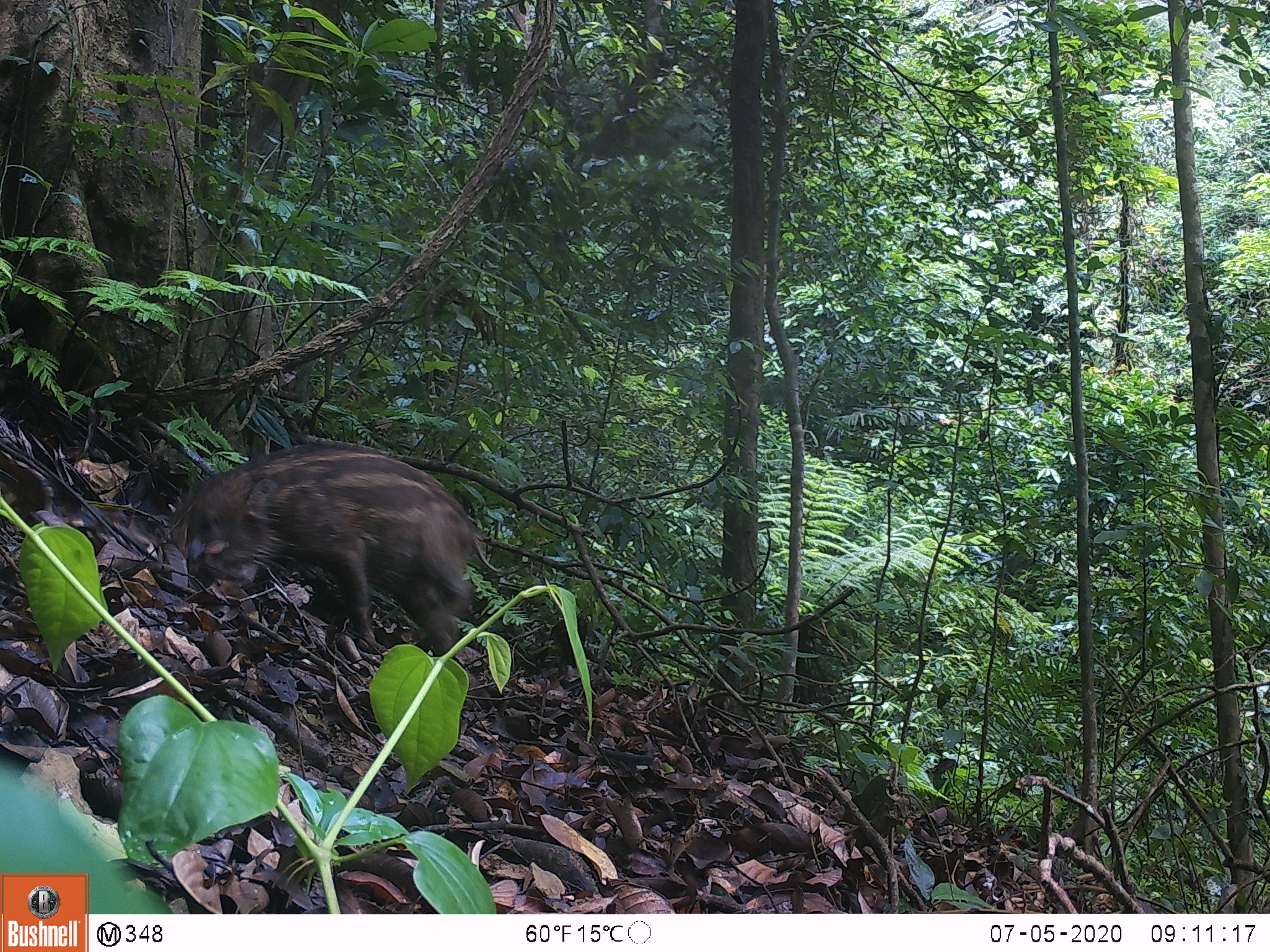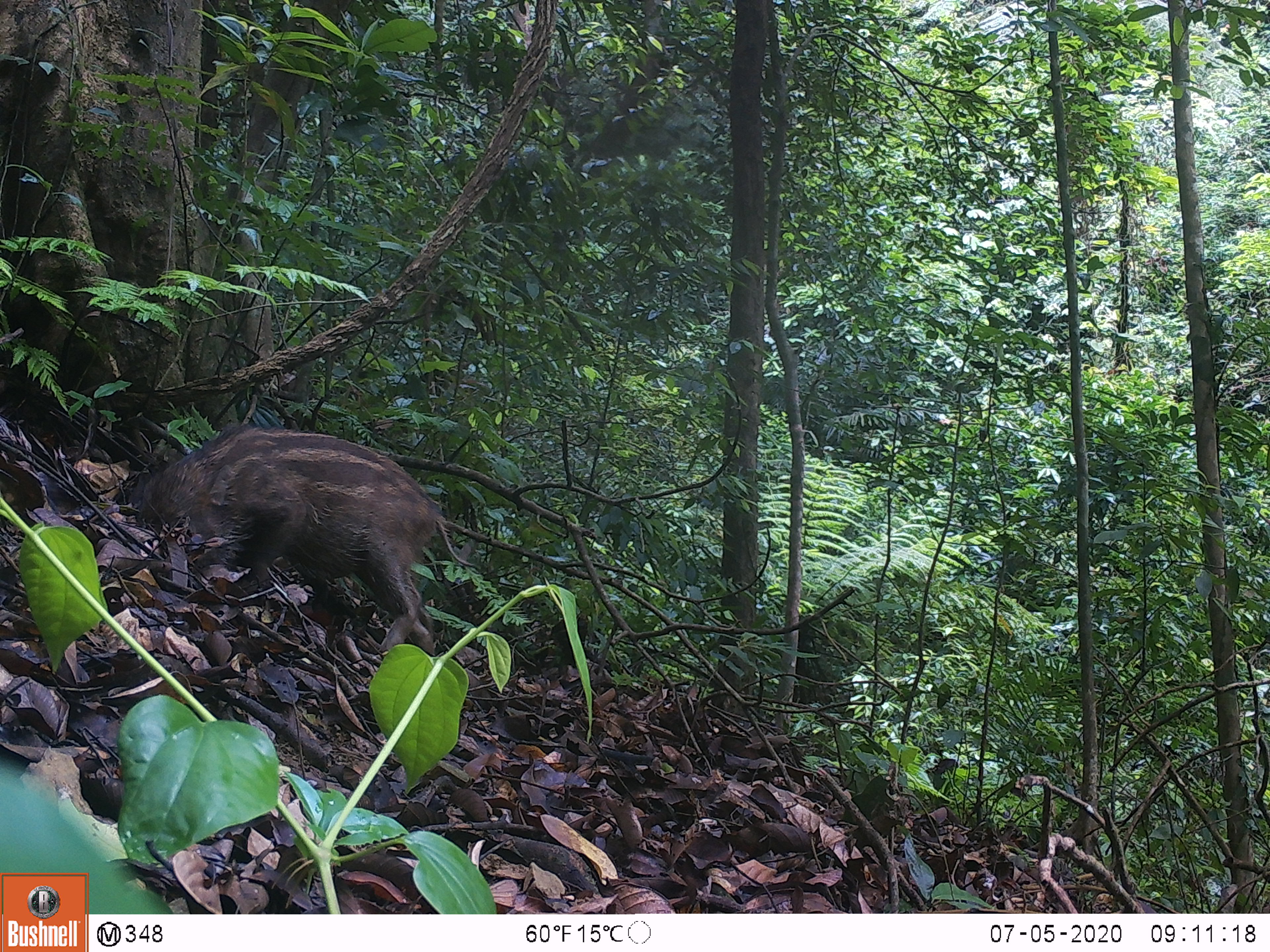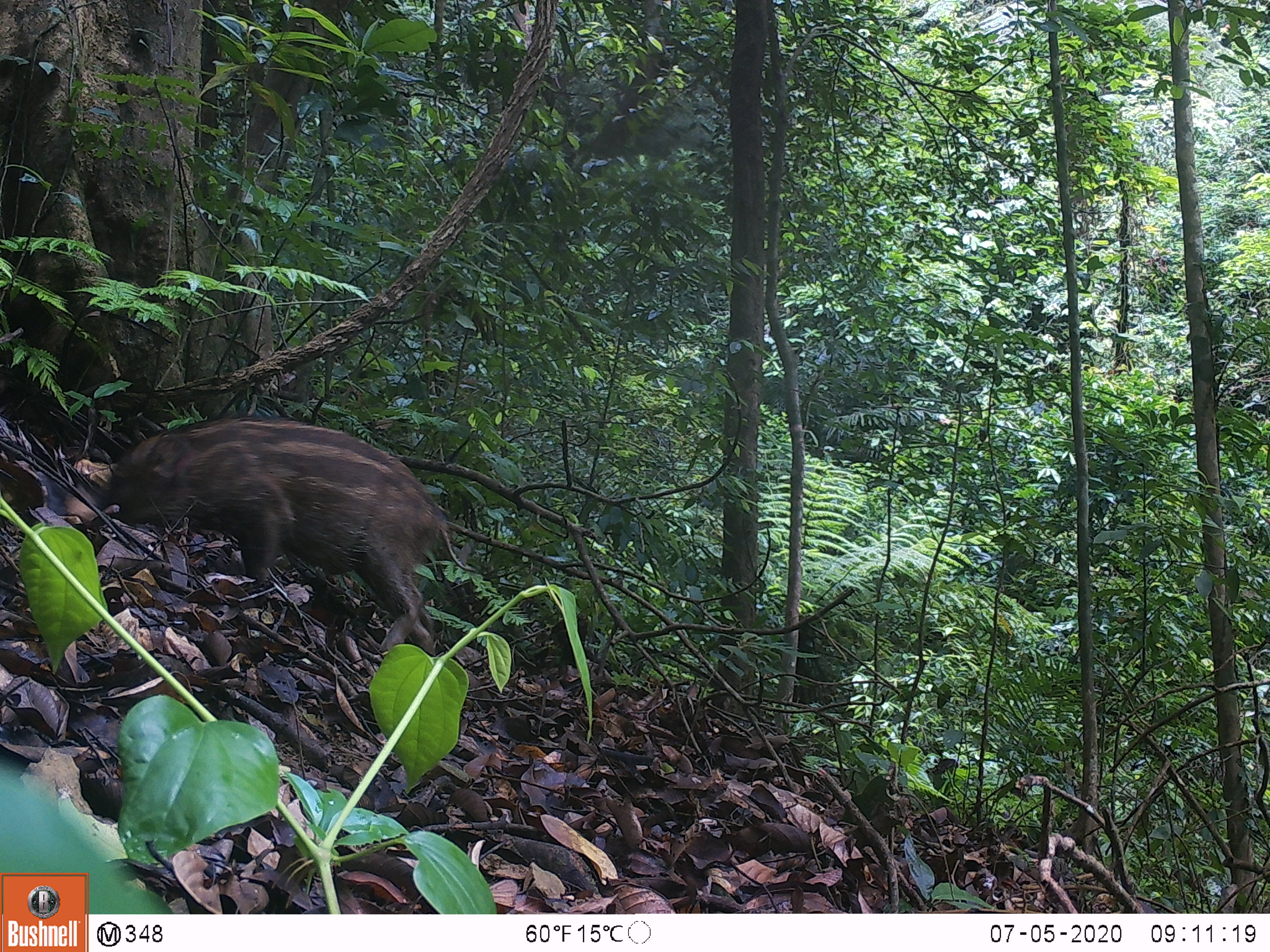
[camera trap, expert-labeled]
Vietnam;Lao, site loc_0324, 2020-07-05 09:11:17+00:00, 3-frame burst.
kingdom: Animalia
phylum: Chordata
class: Mammalia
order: Artiodactyla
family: Suidae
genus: Sus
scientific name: Sus scrofa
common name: eurasian wild pig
Eurasian wild pig (Sus scrofa). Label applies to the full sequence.